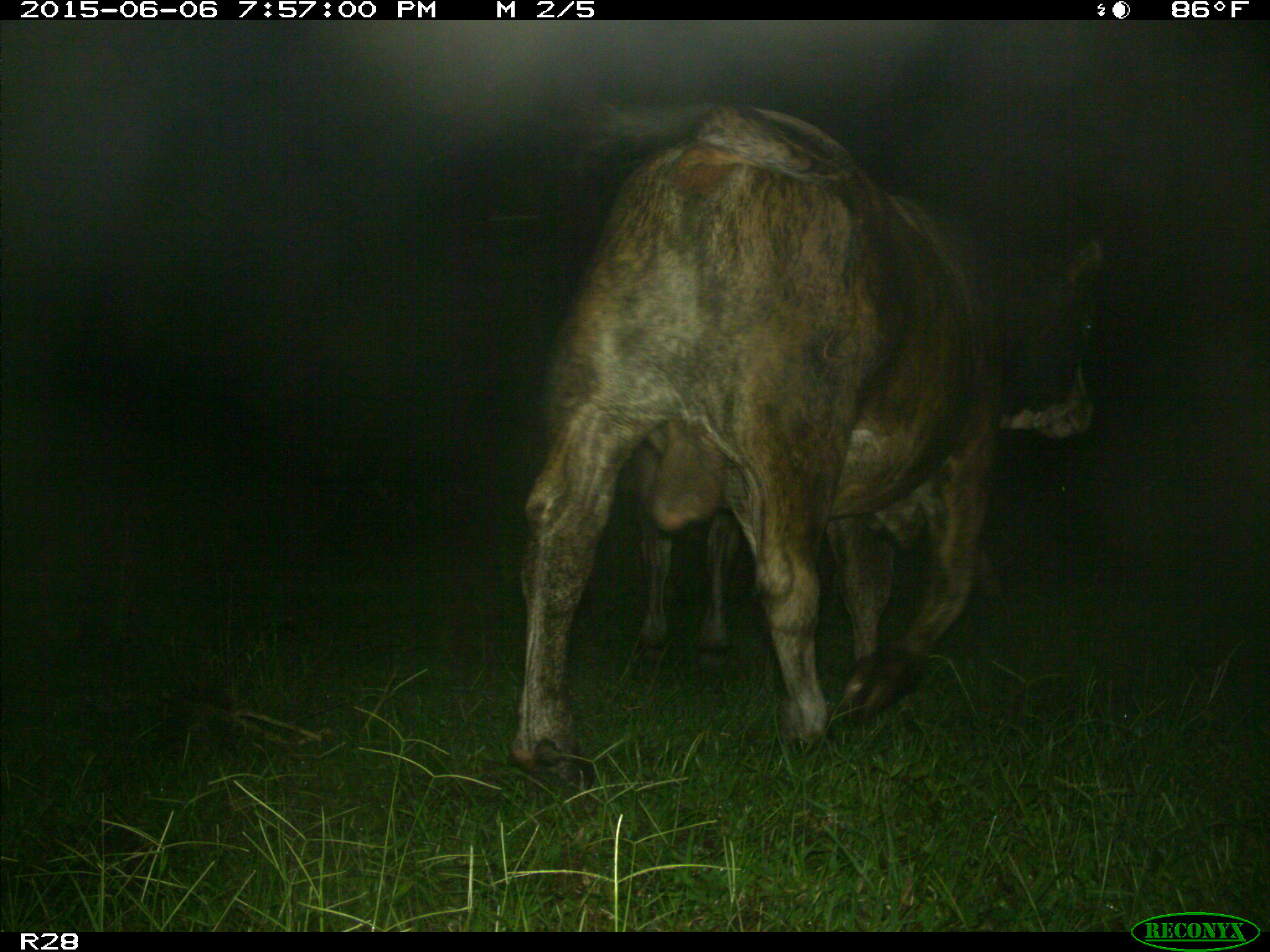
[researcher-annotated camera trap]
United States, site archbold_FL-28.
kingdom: Animalia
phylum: Chordata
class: Mammalia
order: Artiodactyla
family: Bovidae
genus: Bos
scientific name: Bos taurus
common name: domestic cow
Bos taurus (domestic cow).